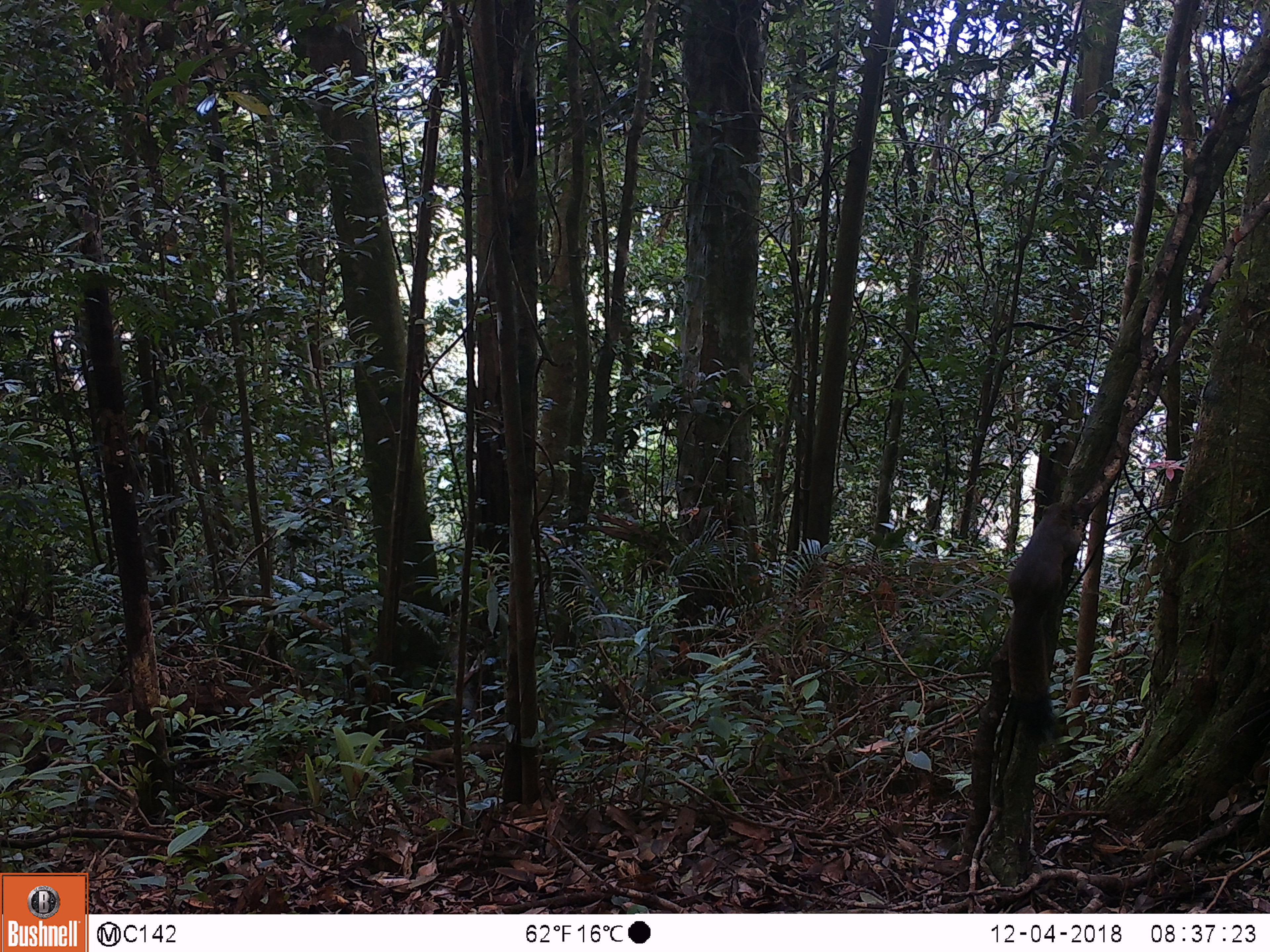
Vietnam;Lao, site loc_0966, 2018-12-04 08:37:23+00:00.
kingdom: Animalia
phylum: Chordata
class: Mammalia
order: Rodentia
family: Sciuridae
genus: Sciurus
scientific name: Sciurus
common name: squirrel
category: unidentified squirrel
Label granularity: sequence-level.